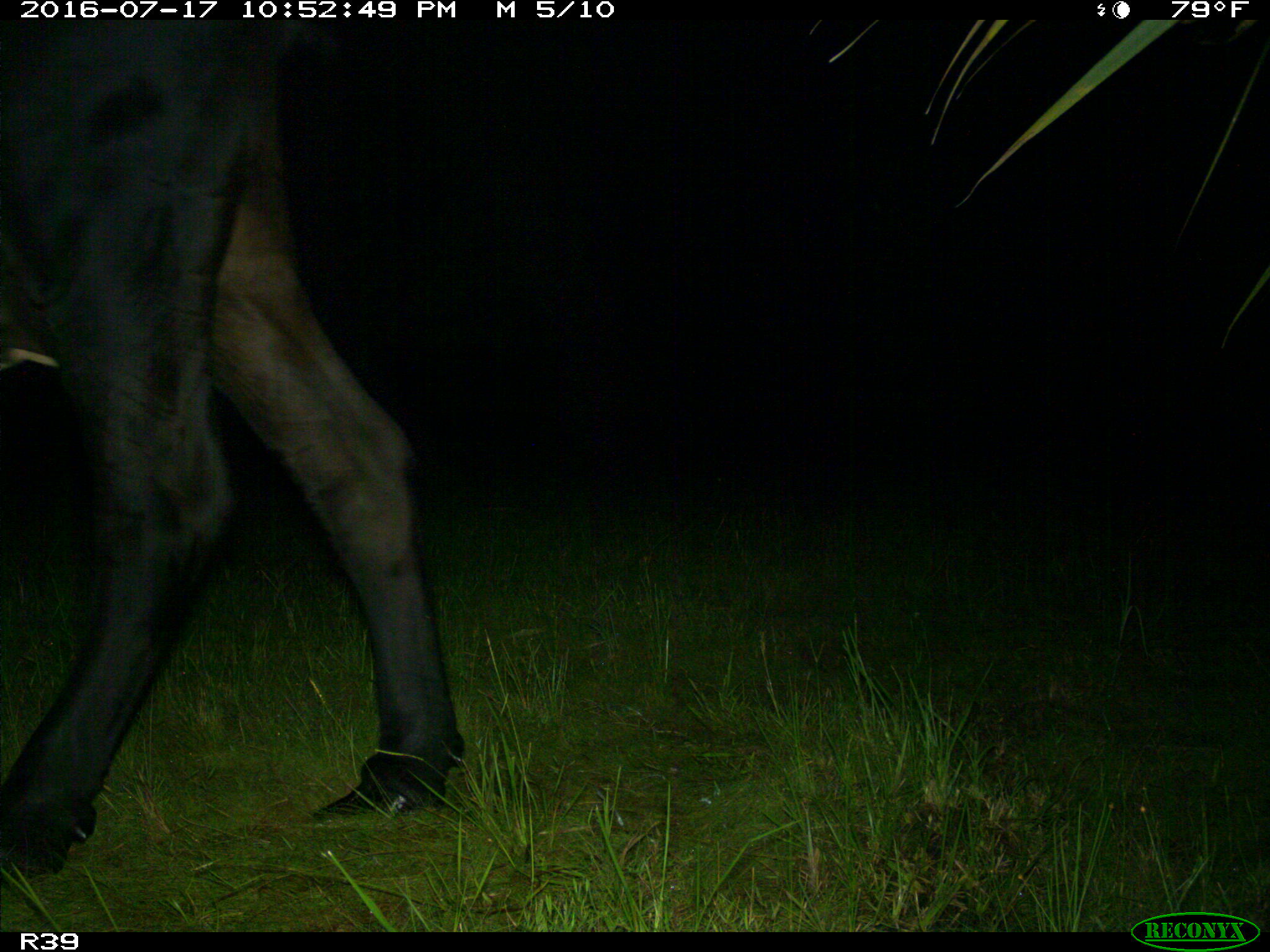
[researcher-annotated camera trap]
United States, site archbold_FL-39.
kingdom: Animalia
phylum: Chordata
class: Mammalia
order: Artiodactyla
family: Bovidae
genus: Bos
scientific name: Bos taurus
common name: domestic cow